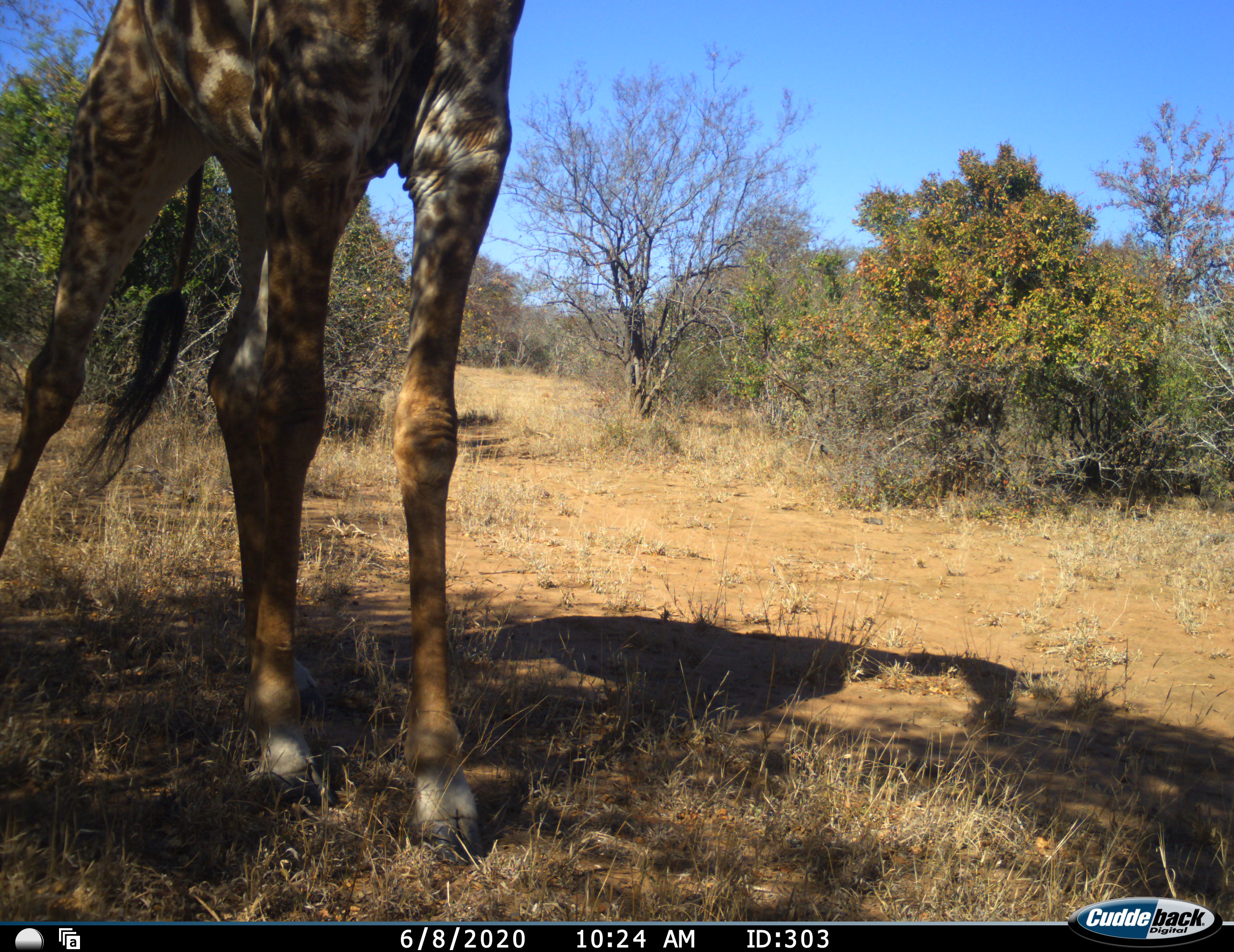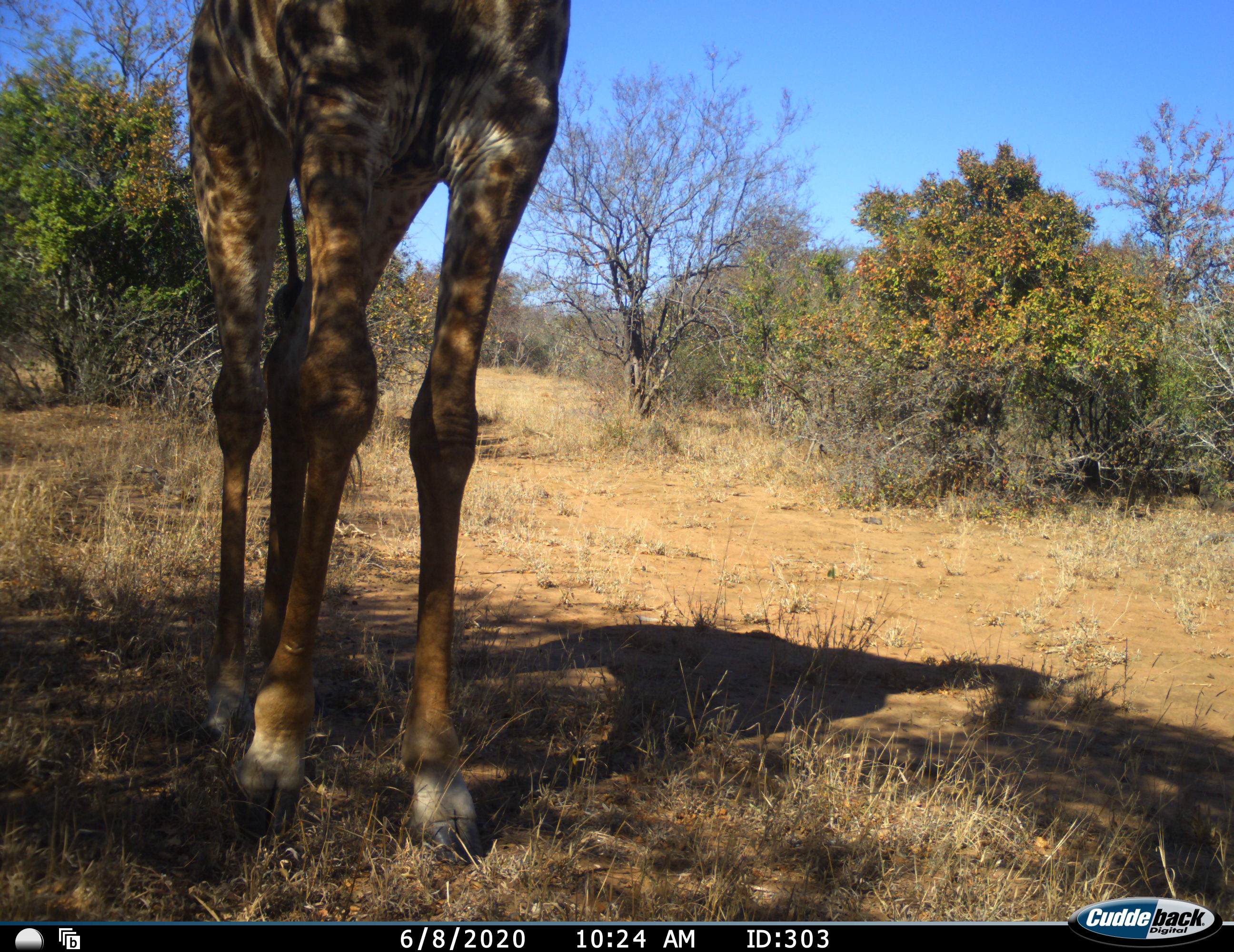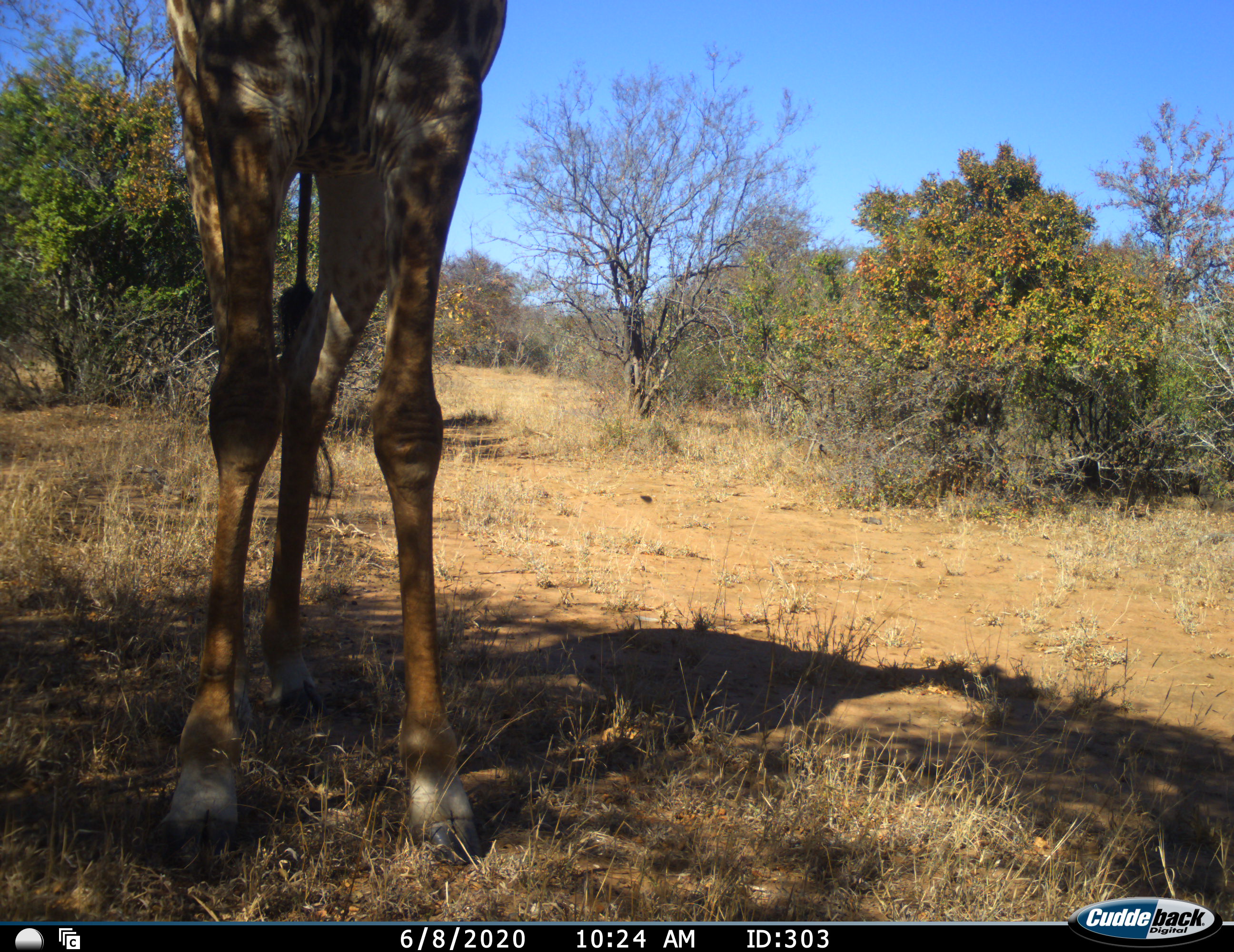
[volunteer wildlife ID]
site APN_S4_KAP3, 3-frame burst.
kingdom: Animalia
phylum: Chordata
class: Mammalia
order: Artiodactyla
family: Giraffidae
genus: Giraffa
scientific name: Giraffa camelopardalis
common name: giraffe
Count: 1.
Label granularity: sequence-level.